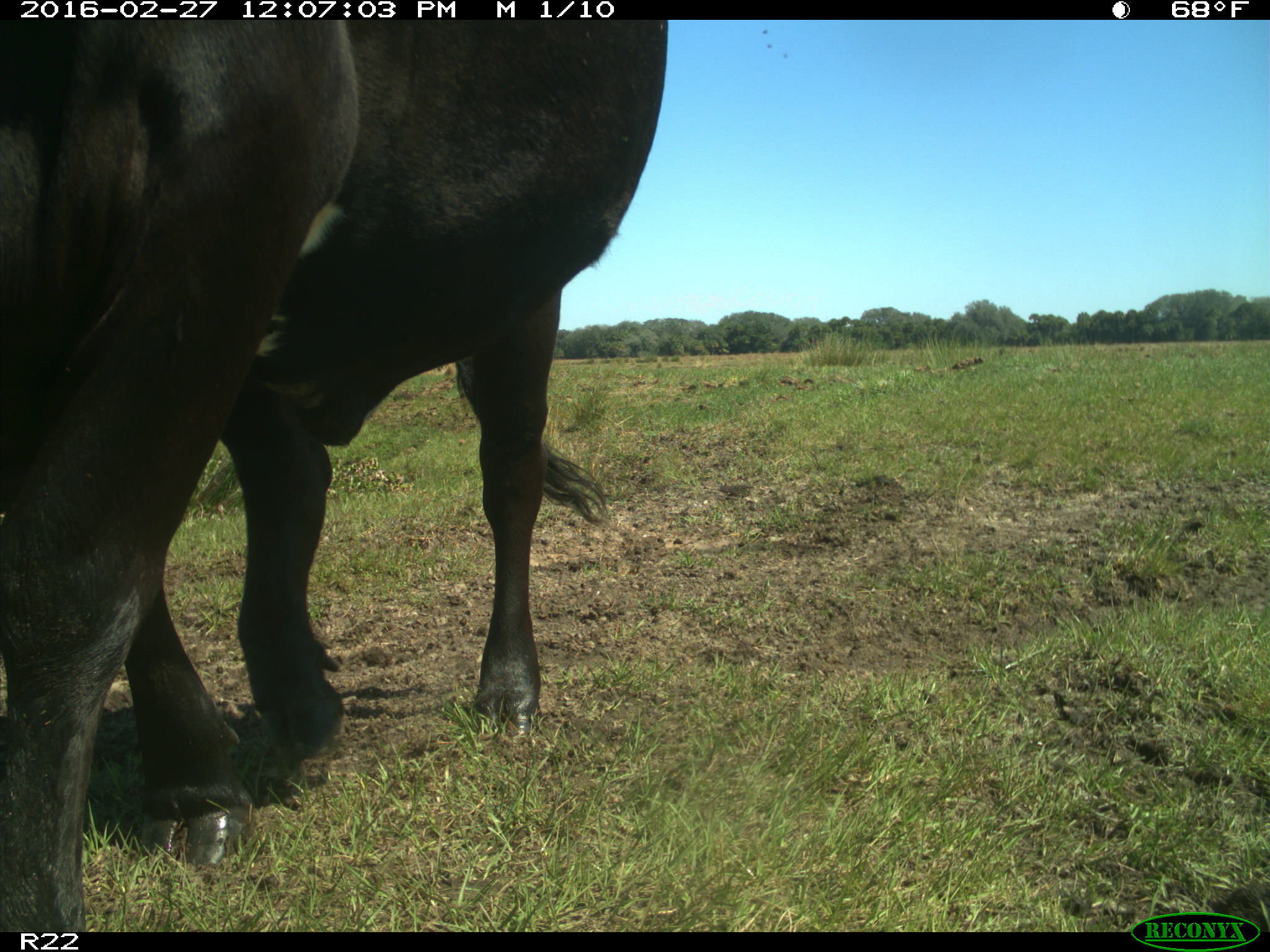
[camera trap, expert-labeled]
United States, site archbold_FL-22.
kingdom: Animalia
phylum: Chordata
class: Mammalia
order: Artiodactyla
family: Bovidae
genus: Bos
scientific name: Bos taurus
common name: domestic cow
Bos taurus (domestic cow).